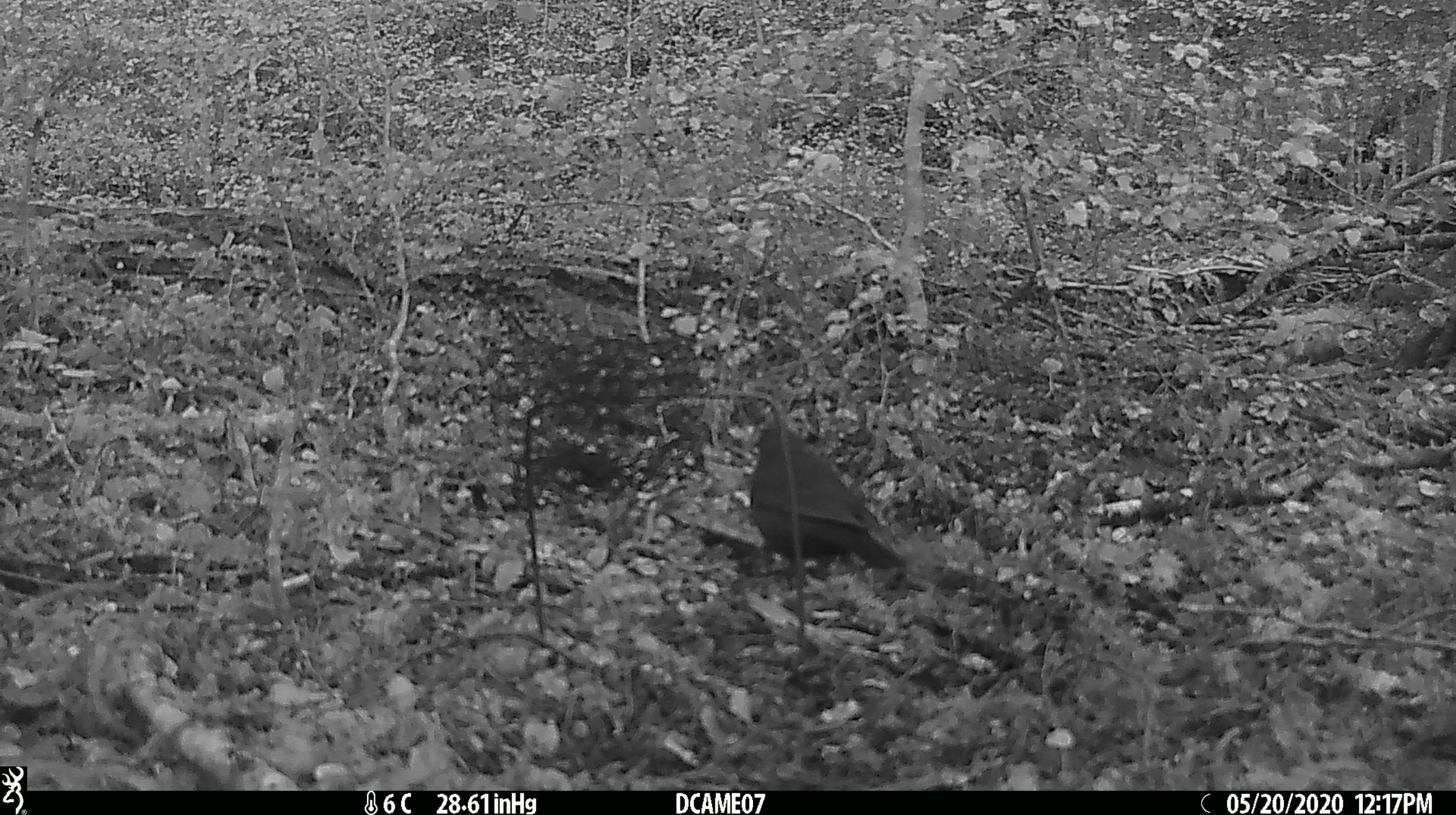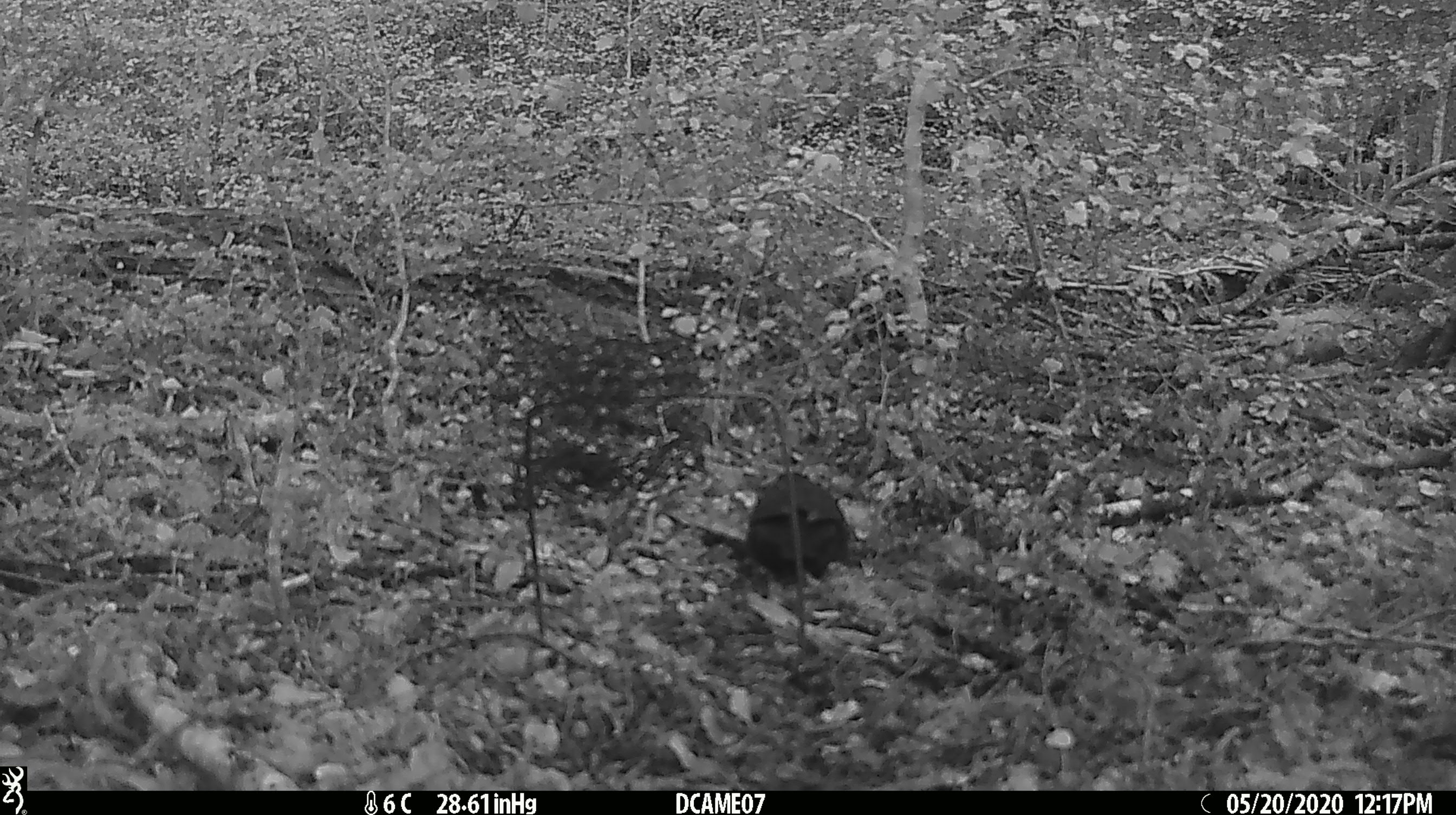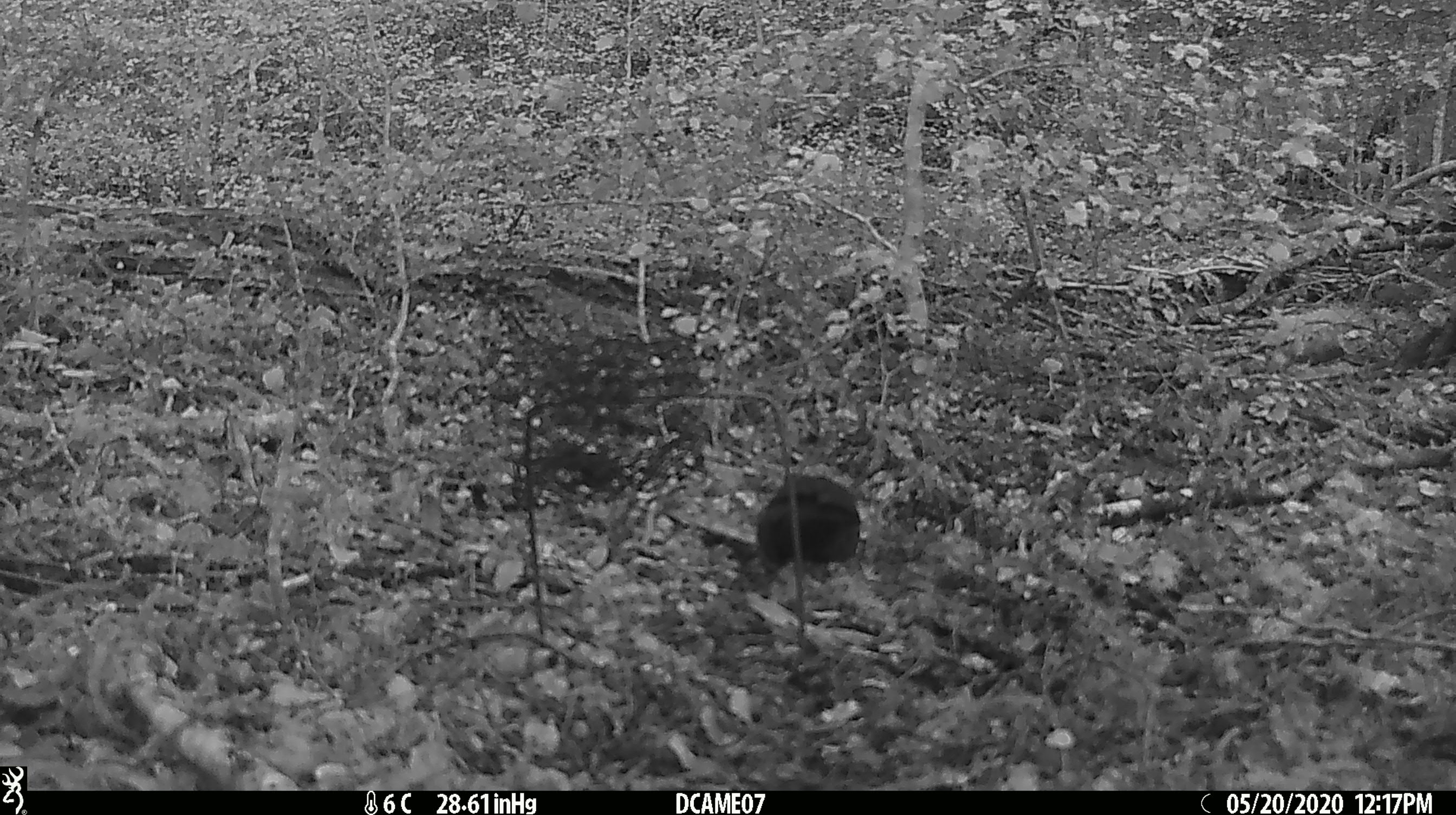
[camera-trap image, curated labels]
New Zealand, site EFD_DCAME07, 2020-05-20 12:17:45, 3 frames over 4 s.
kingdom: Animalia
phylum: Chordata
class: Aves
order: Passeriformes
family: Turdidae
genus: Turdus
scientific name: Turdus merula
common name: eurasian blackbird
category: blackbird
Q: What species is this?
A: Blackbird (eurasian blackbird) (Turdus merula).